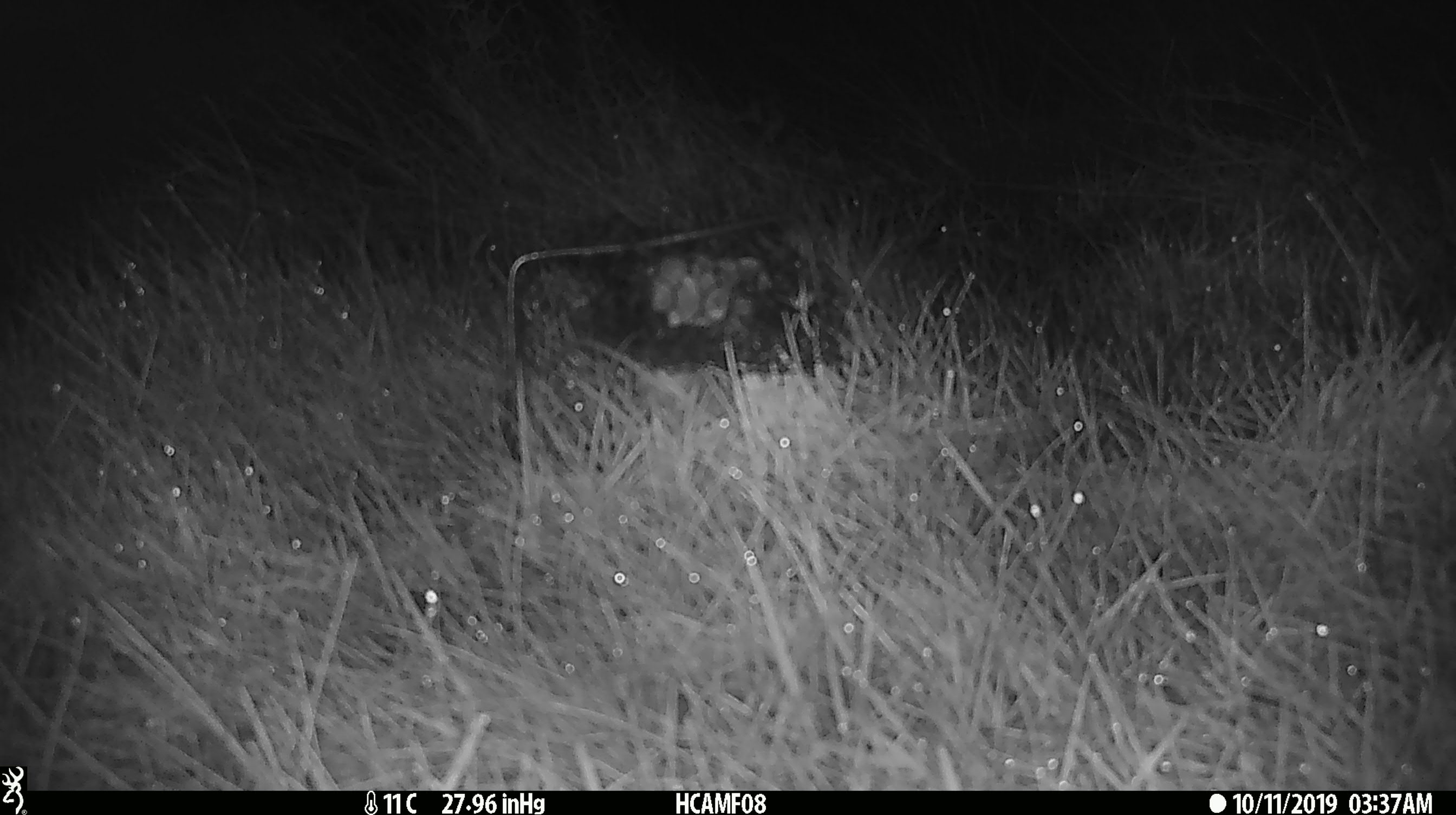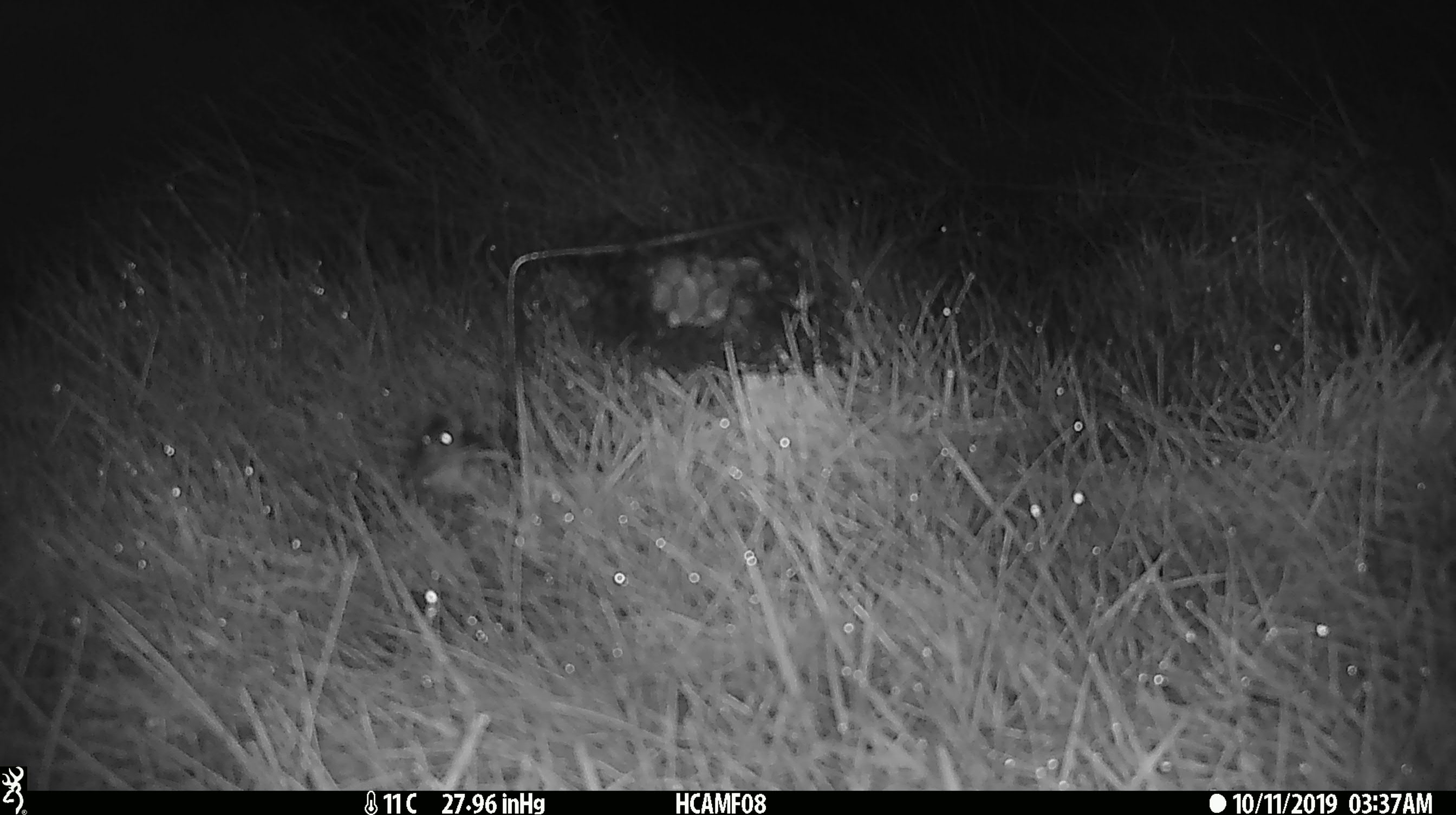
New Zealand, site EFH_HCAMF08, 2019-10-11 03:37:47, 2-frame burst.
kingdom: Animalia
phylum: Chordata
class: Mammalia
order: Rodentia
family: Muridae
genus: Mus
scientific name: Mus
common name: mouse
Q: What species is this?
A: Mouse (Mus).